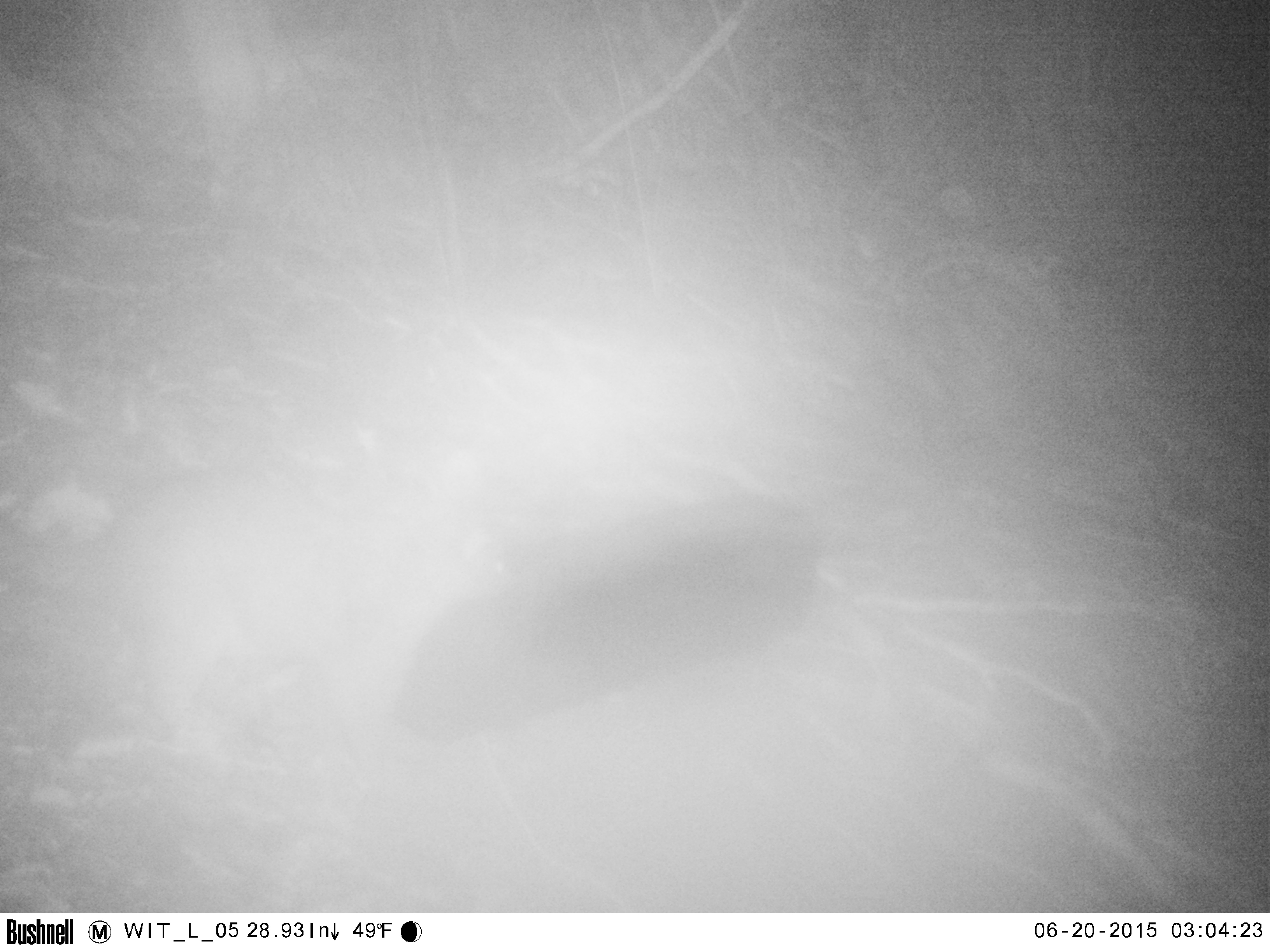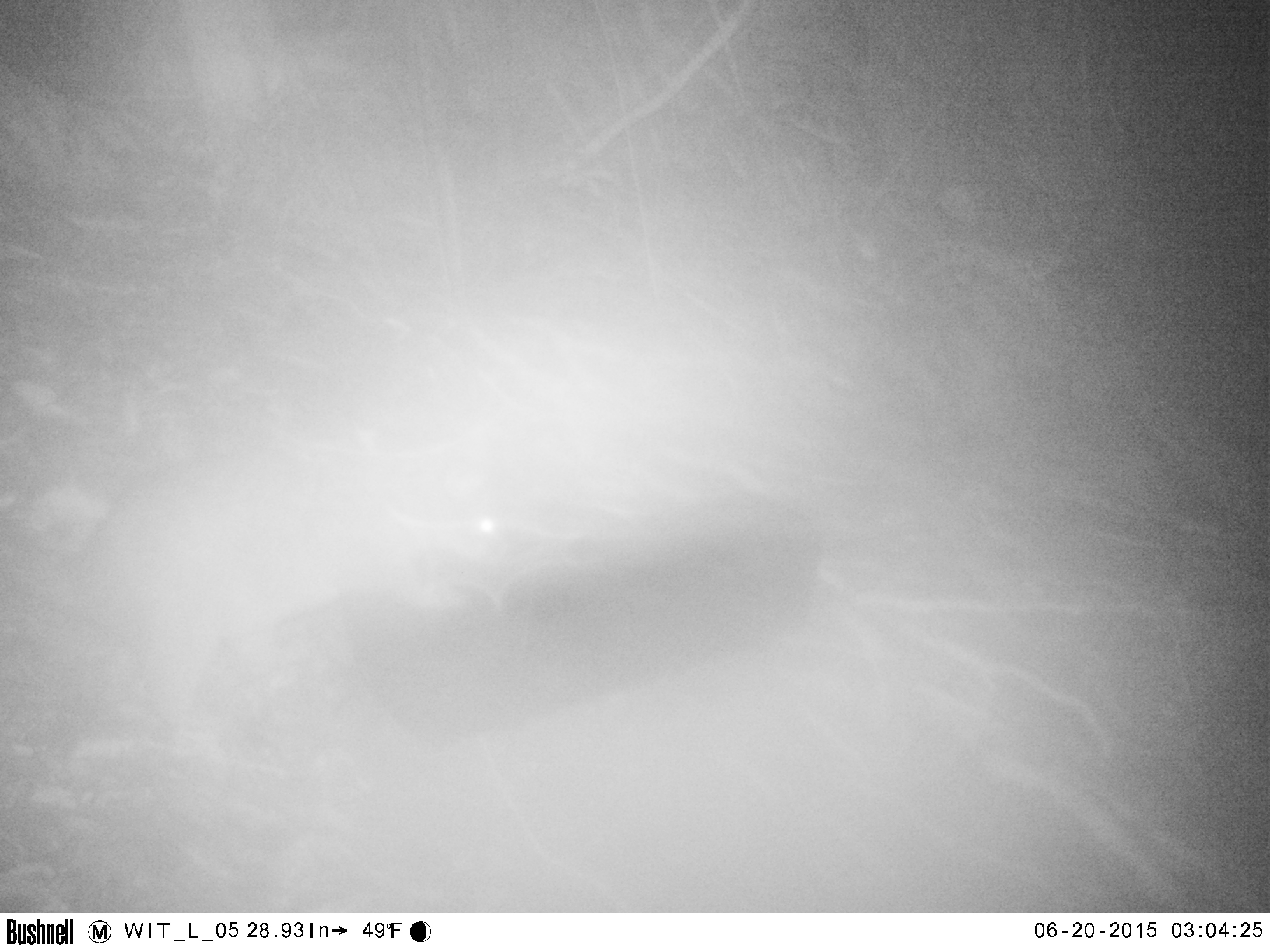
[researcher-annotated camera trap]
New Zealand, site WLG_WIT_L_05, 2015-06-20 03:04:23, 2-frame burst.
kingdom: Animalia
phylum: Chordata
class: Mammalia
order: Diprotodontia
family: Phalangeridae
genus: Trichosurus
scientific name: Trichosurus vulpecula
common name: common brushtail possum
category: possum